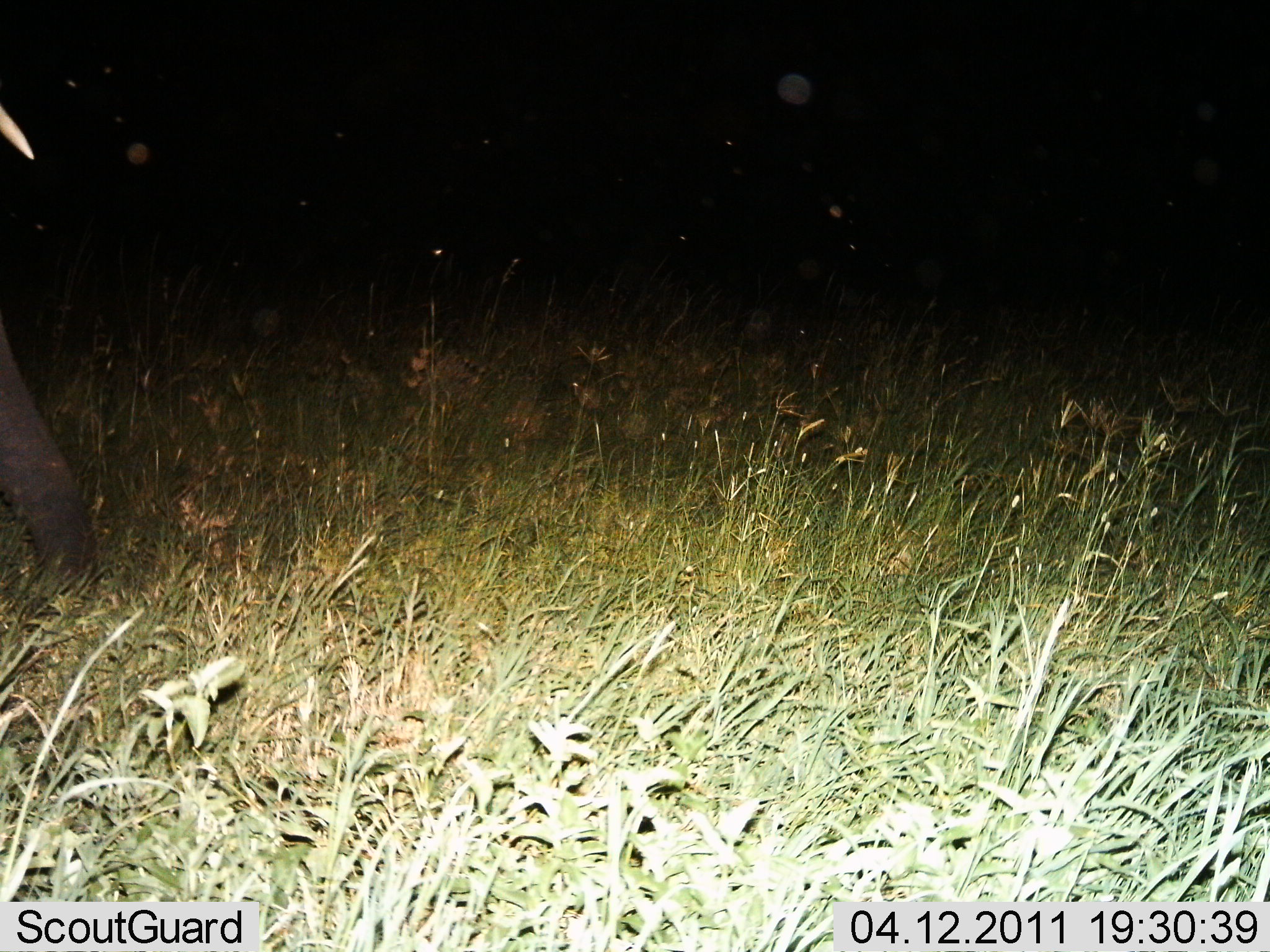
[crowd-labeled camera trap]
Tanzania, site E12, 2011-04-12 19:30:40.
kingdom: Animalia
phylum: Chordata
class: Mammalia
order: Proboscidea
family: Elephantidae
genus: Loxodonta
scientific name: Loxodonta africana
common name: african bush elephant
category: elephant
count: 1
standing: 77%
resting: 0%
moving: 23%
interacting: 0%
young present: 0%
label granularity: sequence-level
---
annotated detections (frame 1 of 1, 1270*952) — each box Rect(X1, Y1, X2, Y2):
animal: Rect(0, 97, 90, 619)